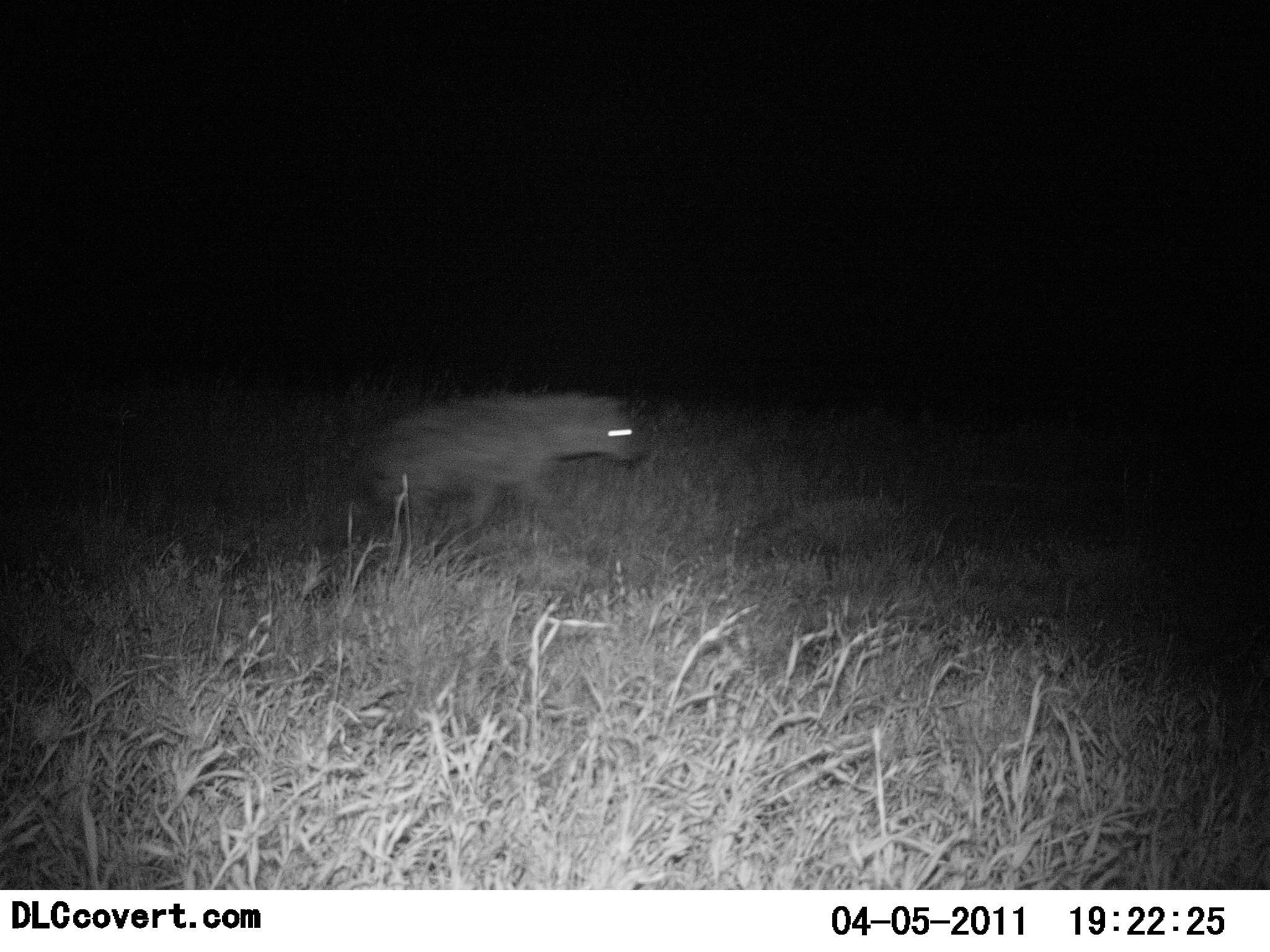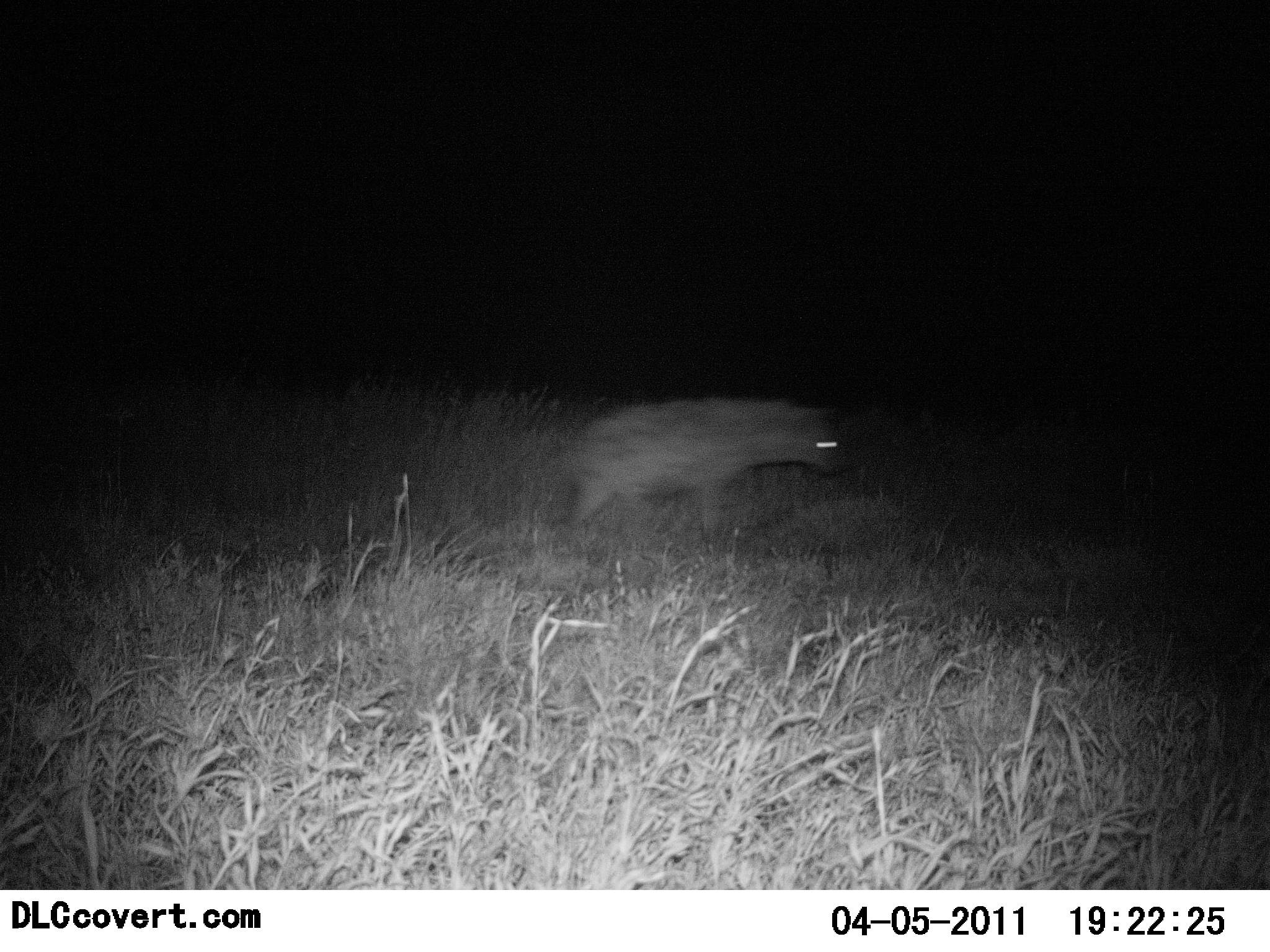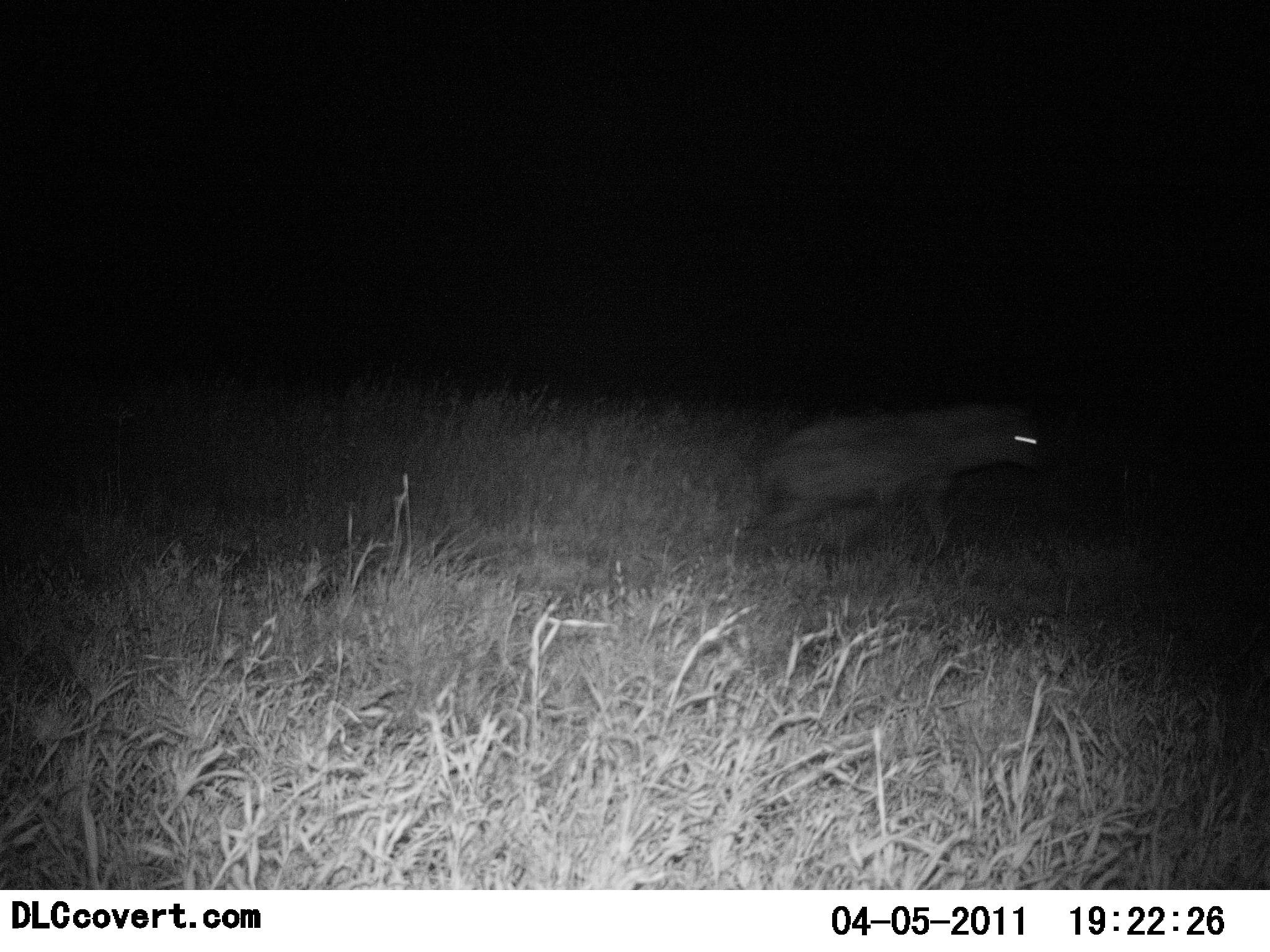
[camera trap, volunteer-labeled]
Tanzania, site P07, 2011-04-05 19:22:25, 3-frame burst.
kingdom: Animalia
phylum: Chordata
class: Mammalia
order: Carnivora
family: Hyaenidae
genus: Crocuta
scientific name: Crocuta crocuta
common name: spotted hyena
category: hyenaspotted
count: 1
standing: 0%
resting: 0%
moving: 100%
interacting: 0%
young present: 0%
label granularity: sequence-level